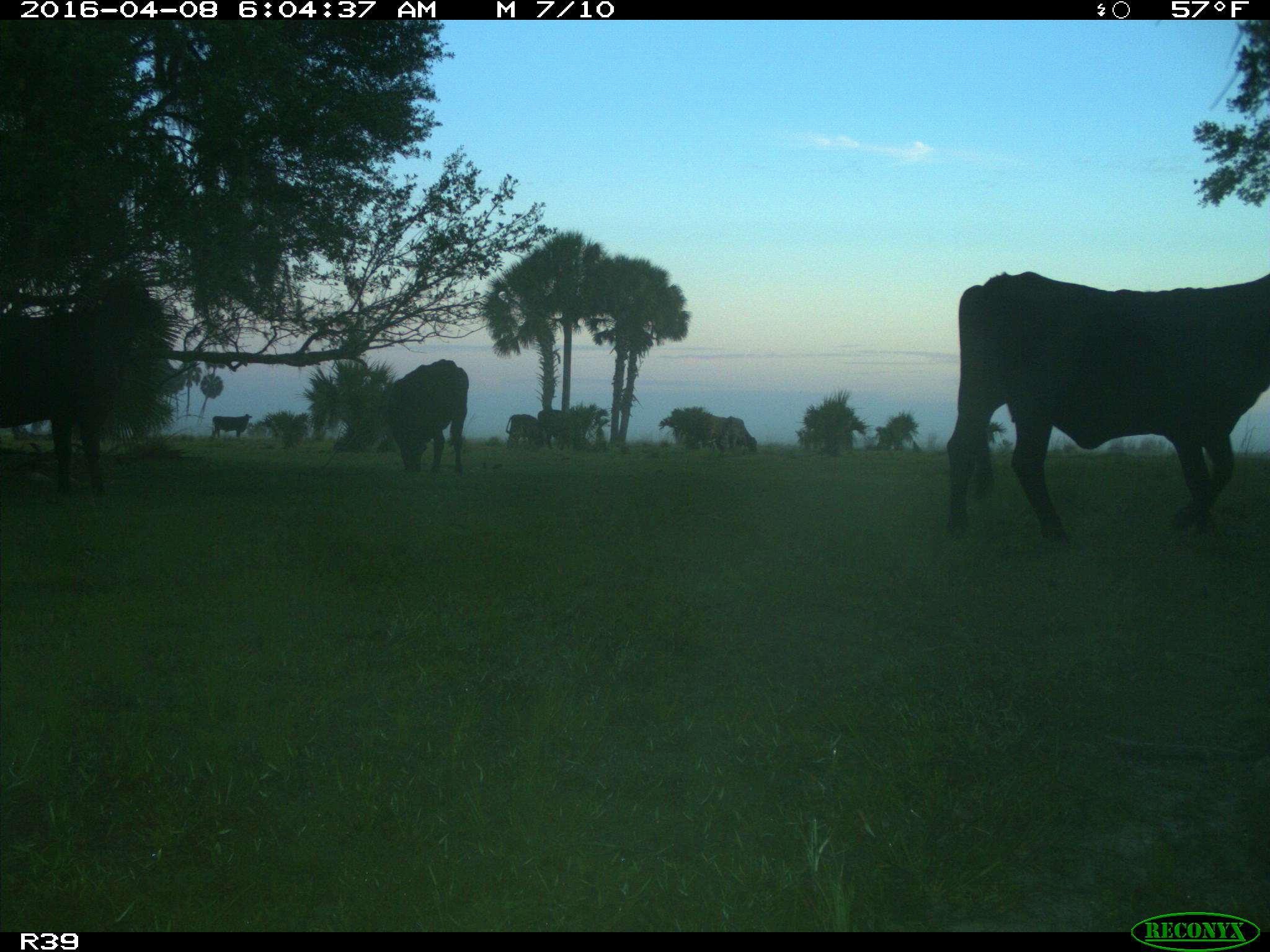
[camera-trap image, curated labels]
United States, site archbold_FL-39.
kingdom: Animalia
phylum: Chordata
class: Mammalia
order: Artiodactyla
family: Bovidae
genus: Bos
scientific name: Bos taurus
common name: domestic cow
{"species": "Bos taurus (domestic cow)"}